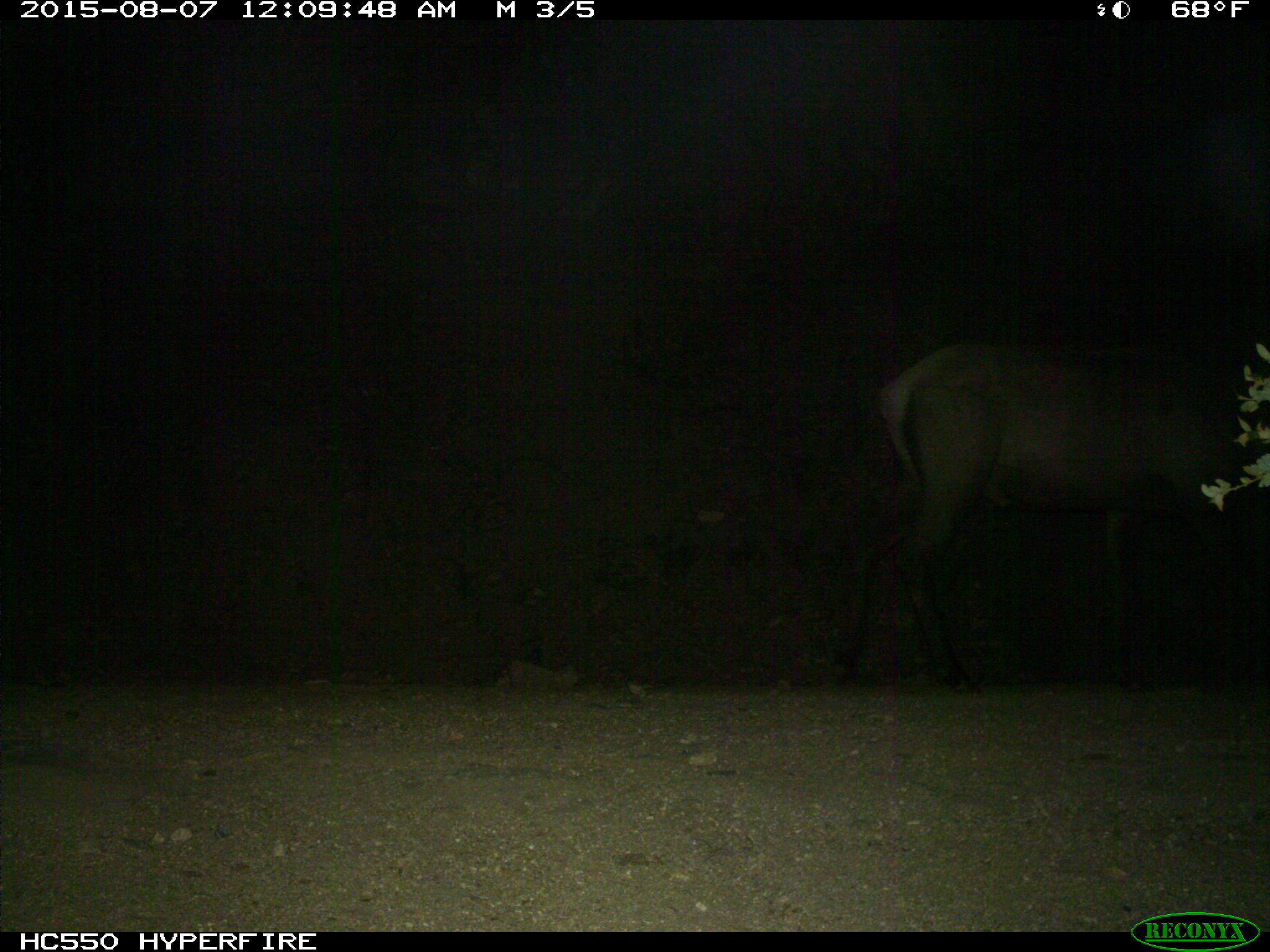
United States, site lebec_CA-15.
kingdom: Animalia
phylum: Chordata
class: Mammalia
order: Artiodactyla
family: Cervidae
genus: Cervus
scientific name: Cervus canadensis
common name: elk